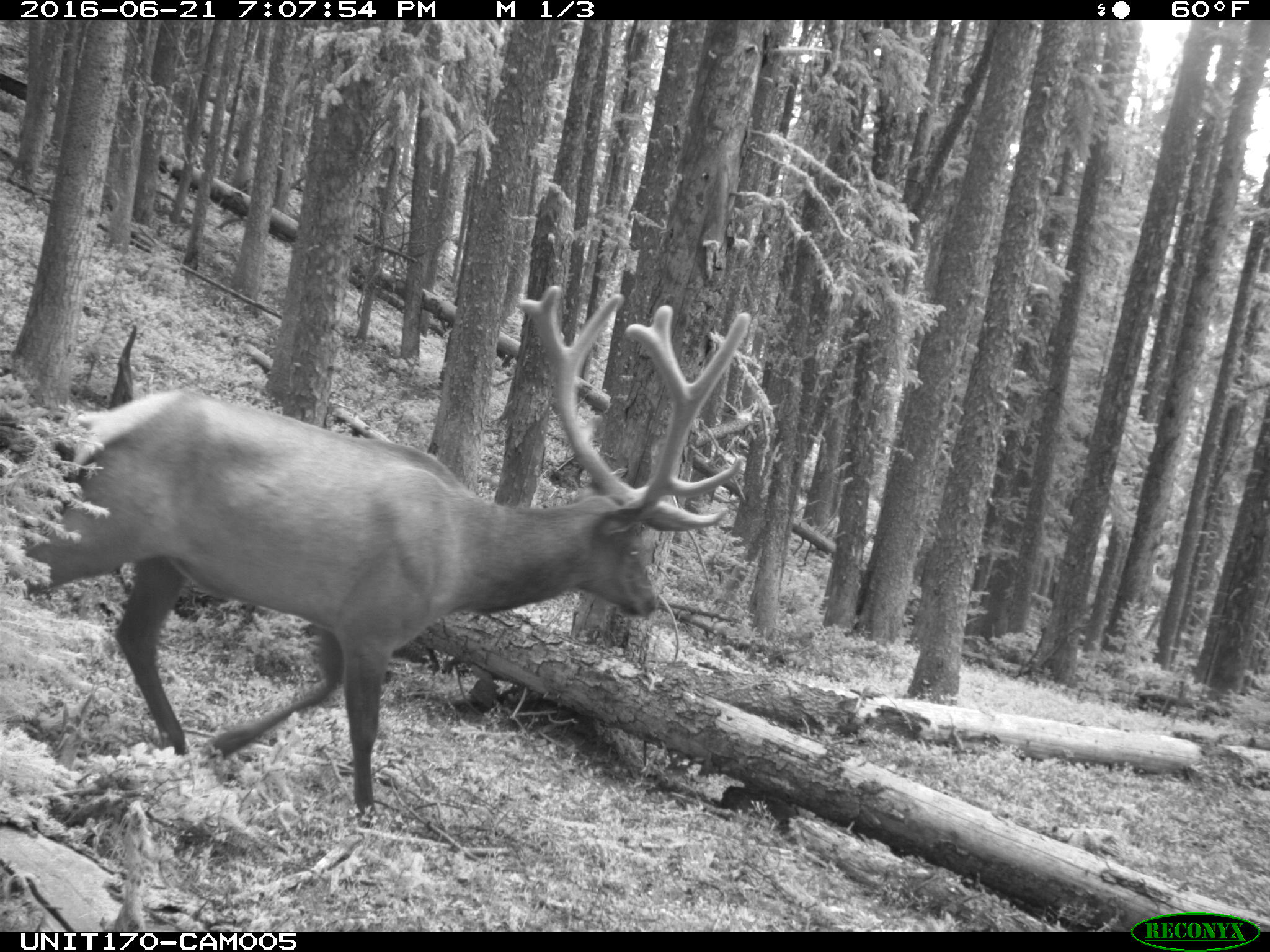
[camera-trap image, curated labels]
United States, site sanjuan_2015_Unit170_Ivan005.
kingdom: Animalia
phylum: Chordata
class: Mammalia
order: Artiodactyla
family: Cervidae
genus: Cervus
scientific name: Cervus elaphus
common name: red deer